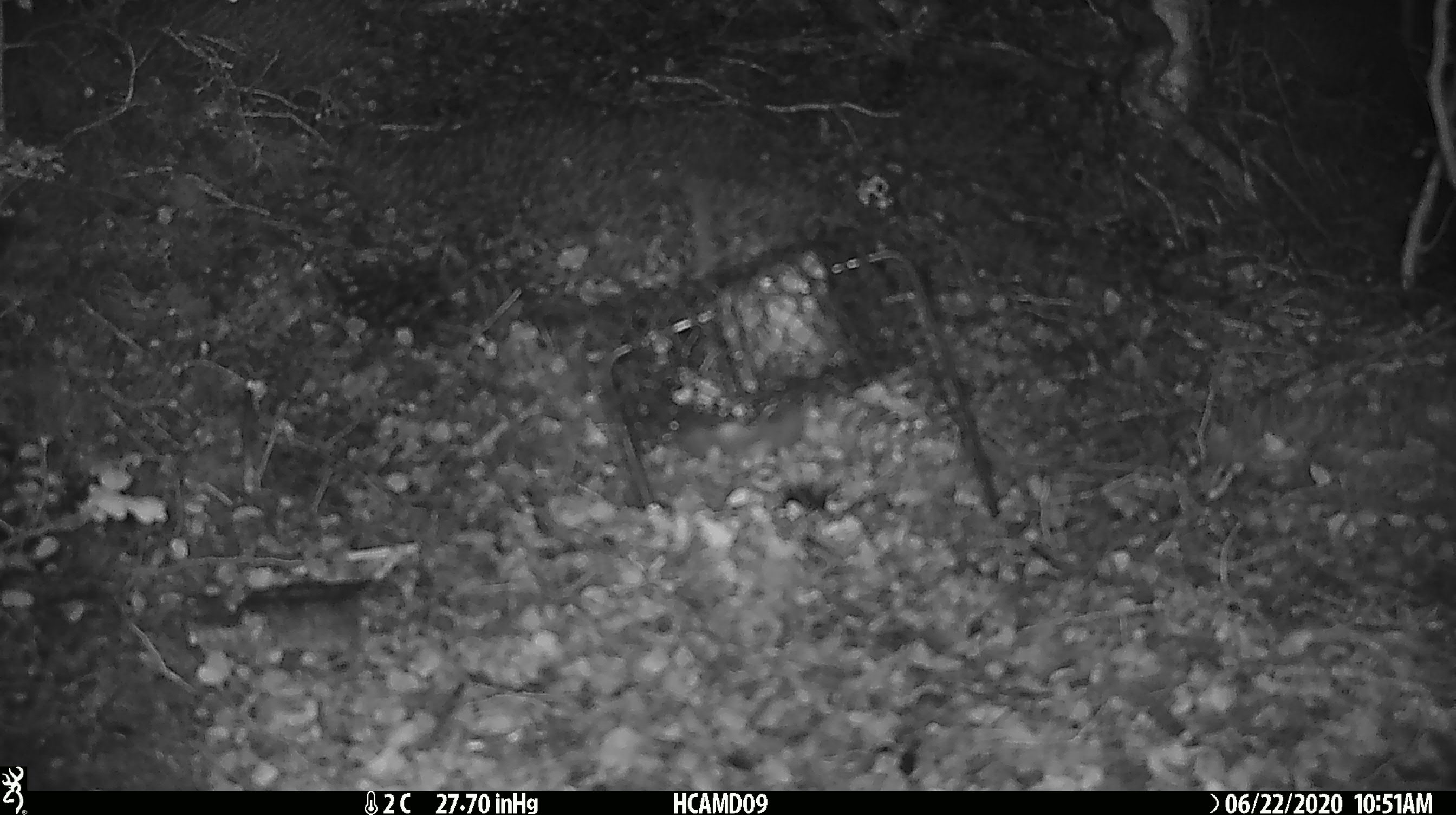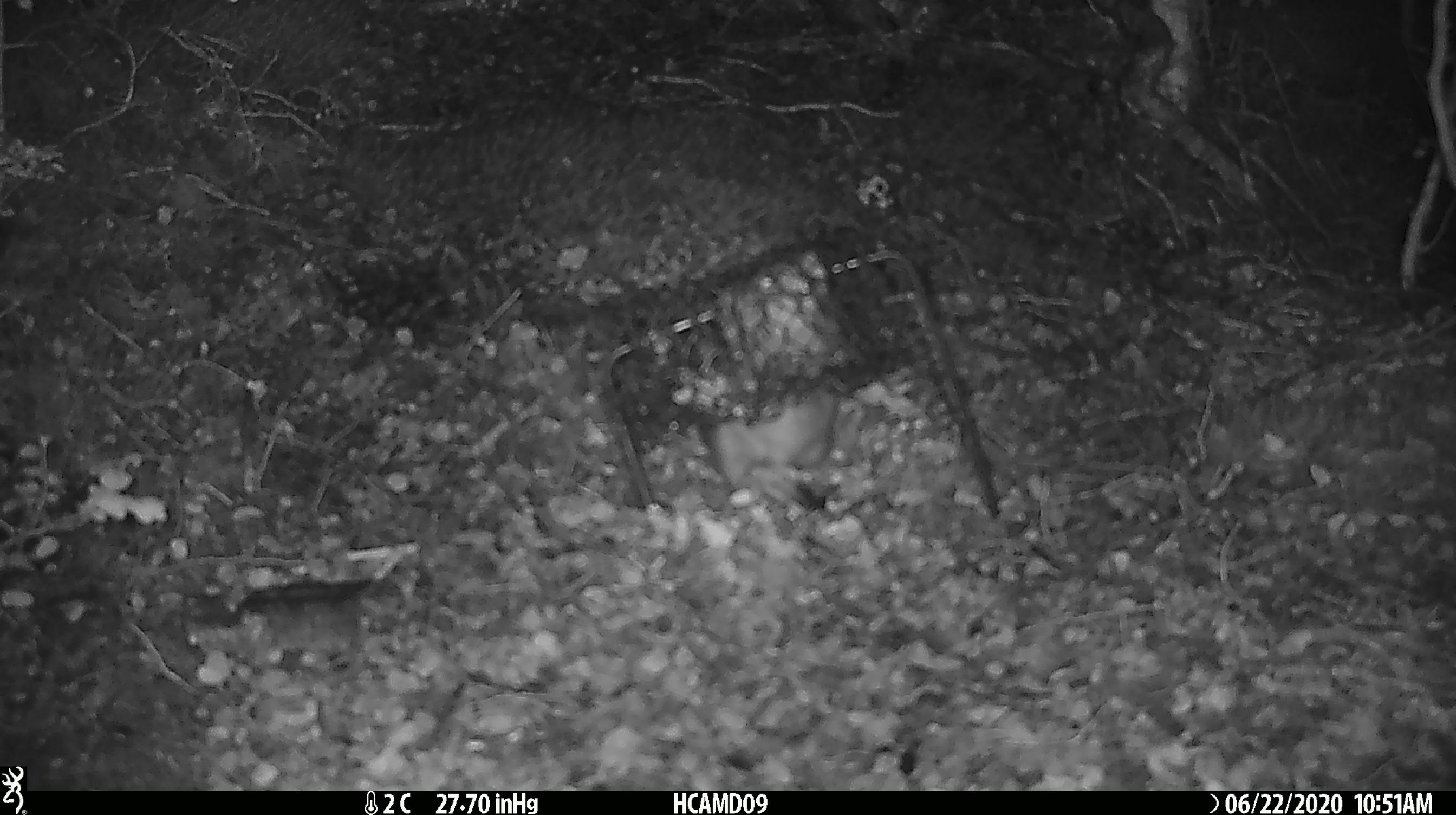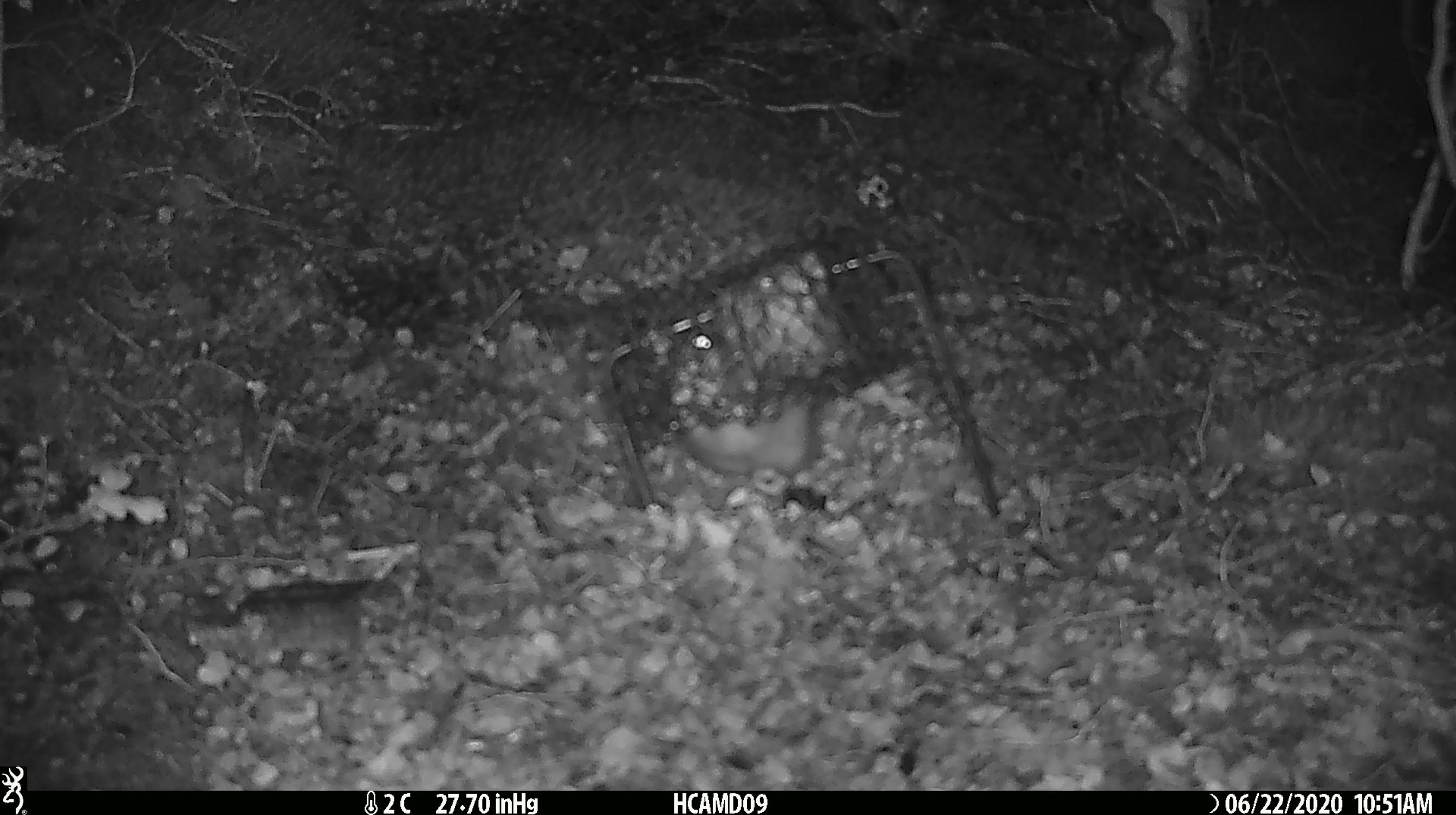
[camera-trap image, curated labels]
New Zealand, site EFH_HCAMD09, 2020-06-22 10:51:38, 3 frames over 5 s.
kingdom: Animalia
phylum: Chordata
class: Mammalia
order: Rodentia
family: Muridae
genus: Rattus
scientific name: Rattus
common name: rat